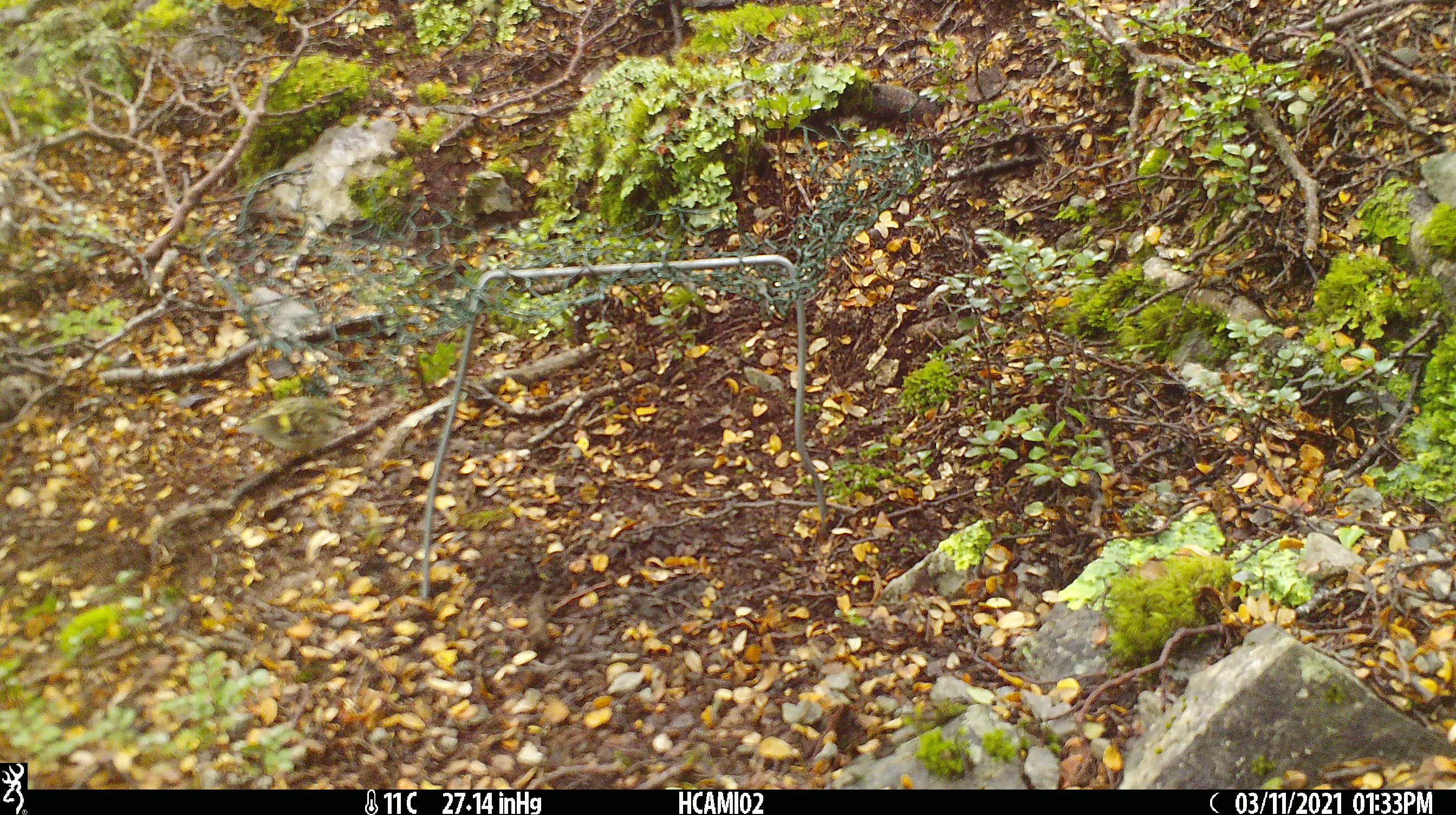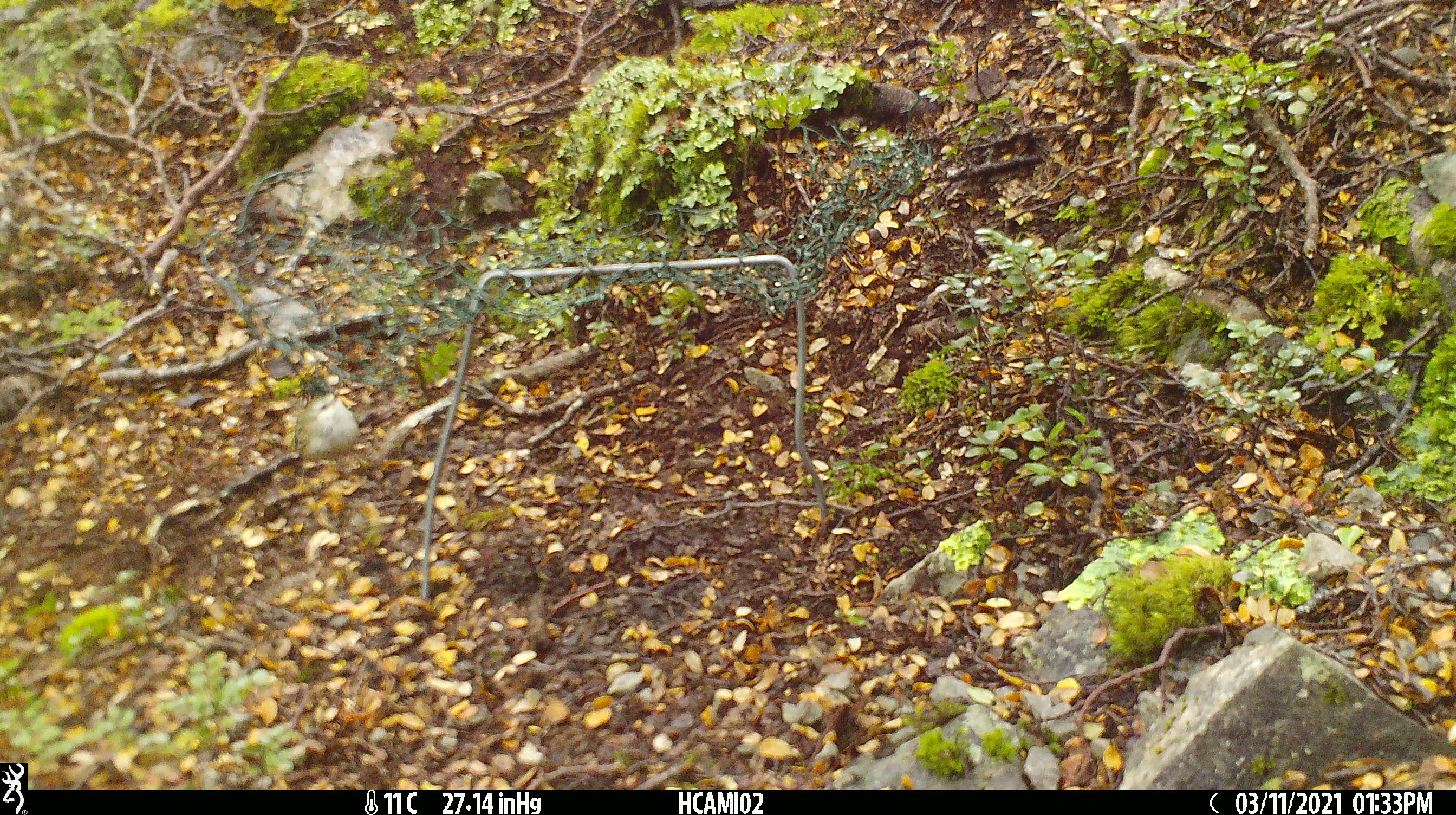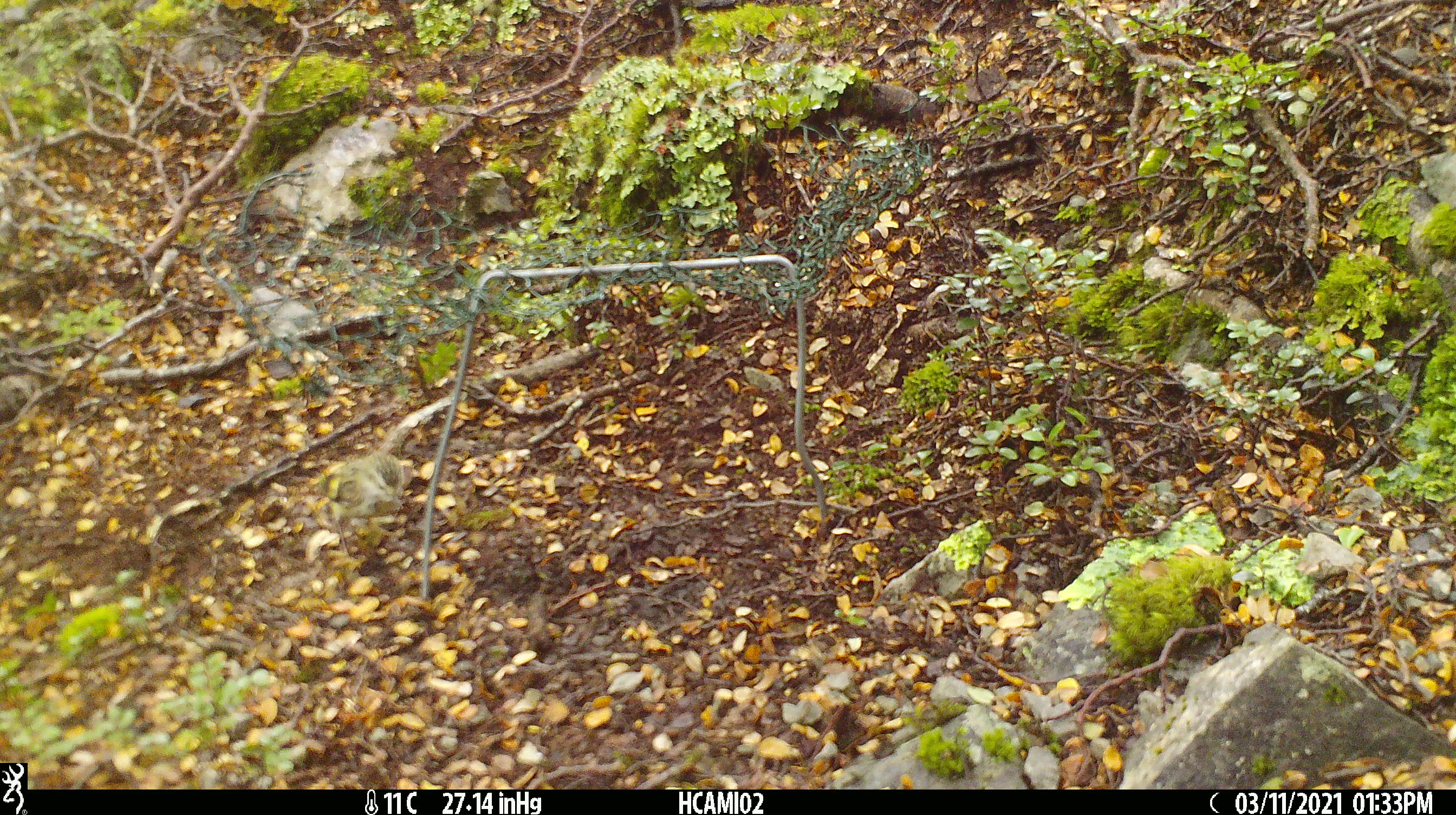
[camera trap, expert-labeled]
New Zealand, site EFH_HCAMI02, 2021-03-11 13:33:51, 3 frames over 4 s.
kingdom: Animalia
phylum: Chordata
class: Aves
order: Passeriformes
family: Acanthisittidae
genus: Acanthisitta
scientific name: Acanthisitta chloris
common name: rifleman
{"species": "rifleman (Acanthisitta chloris)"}